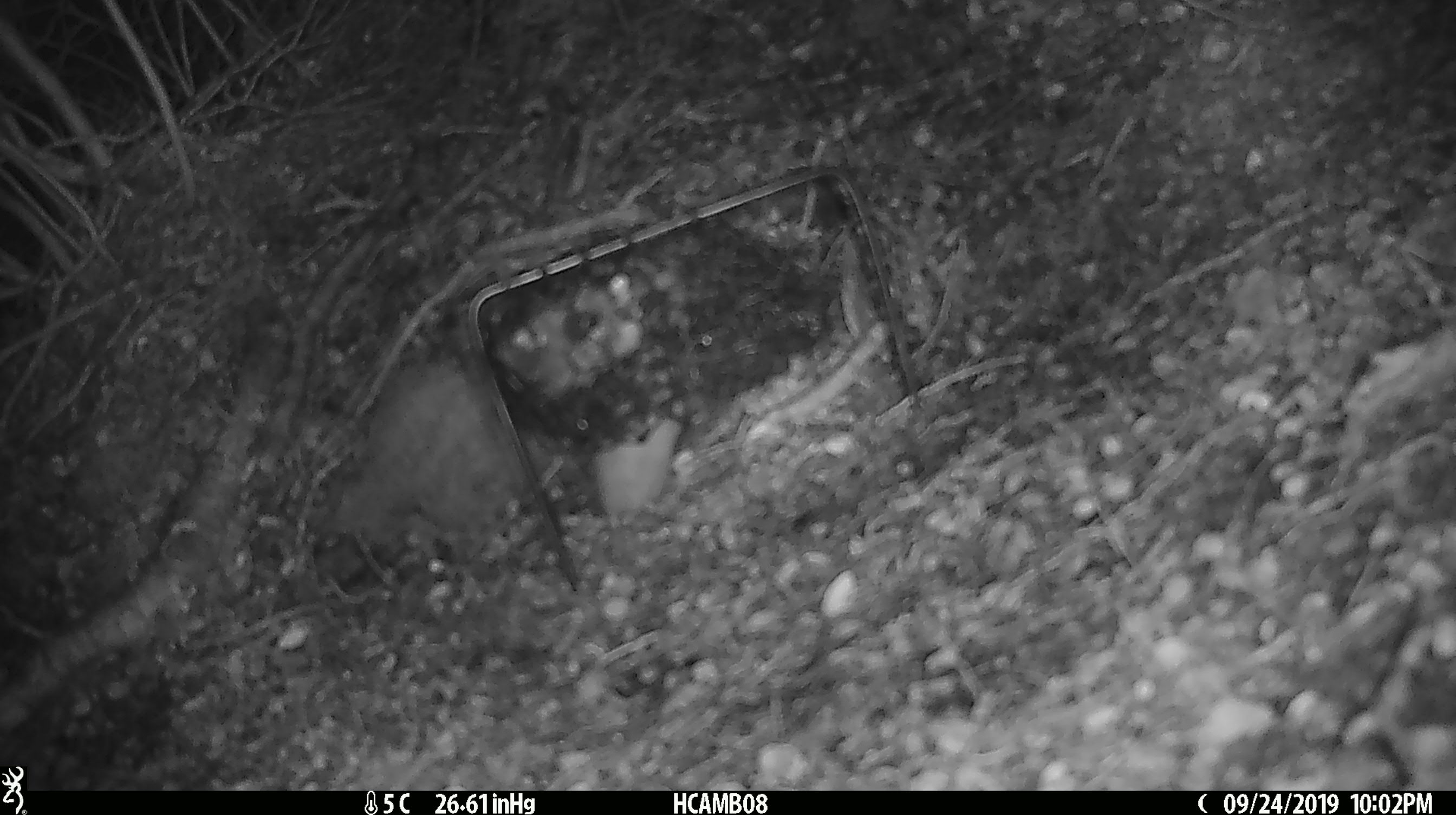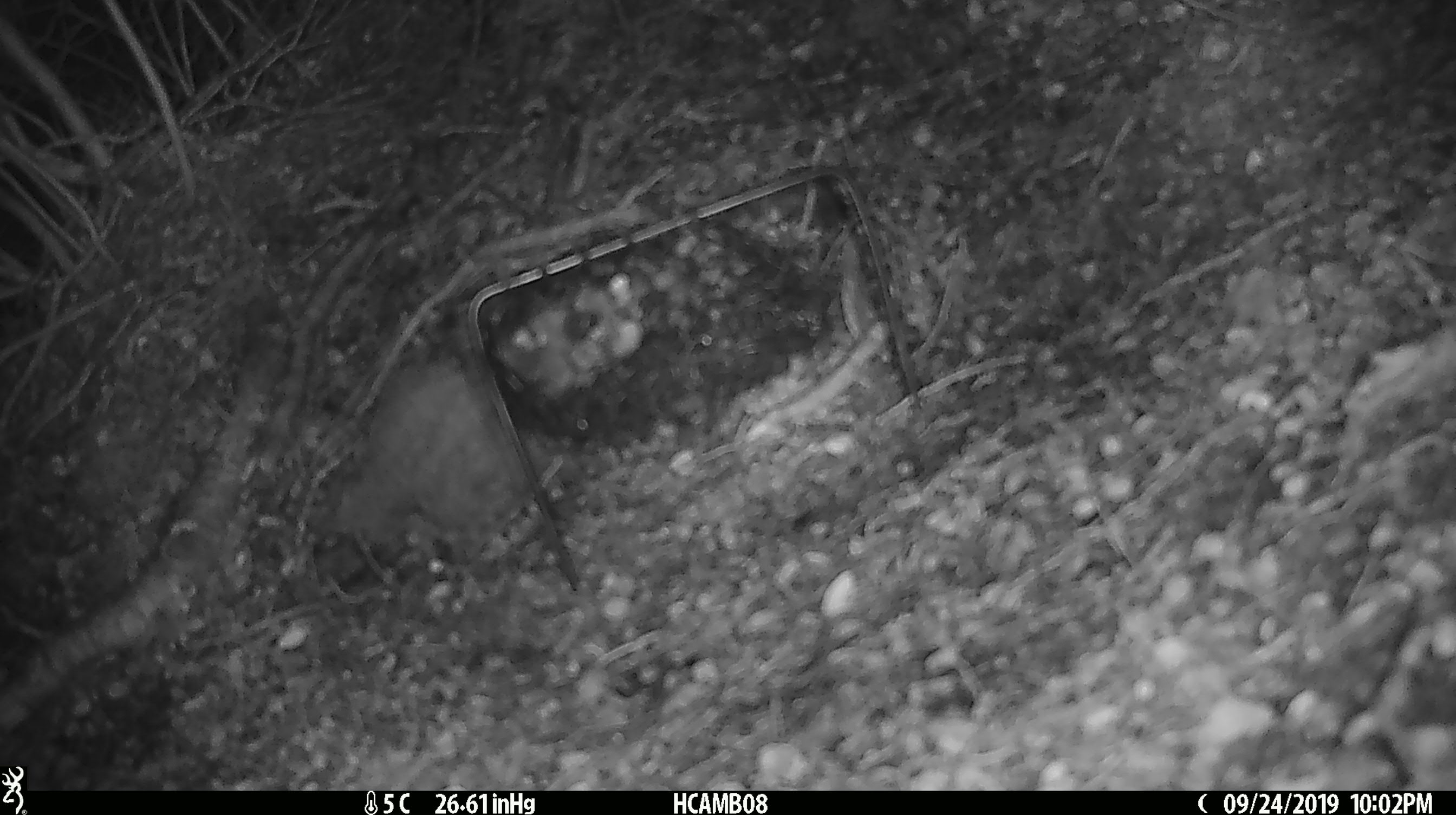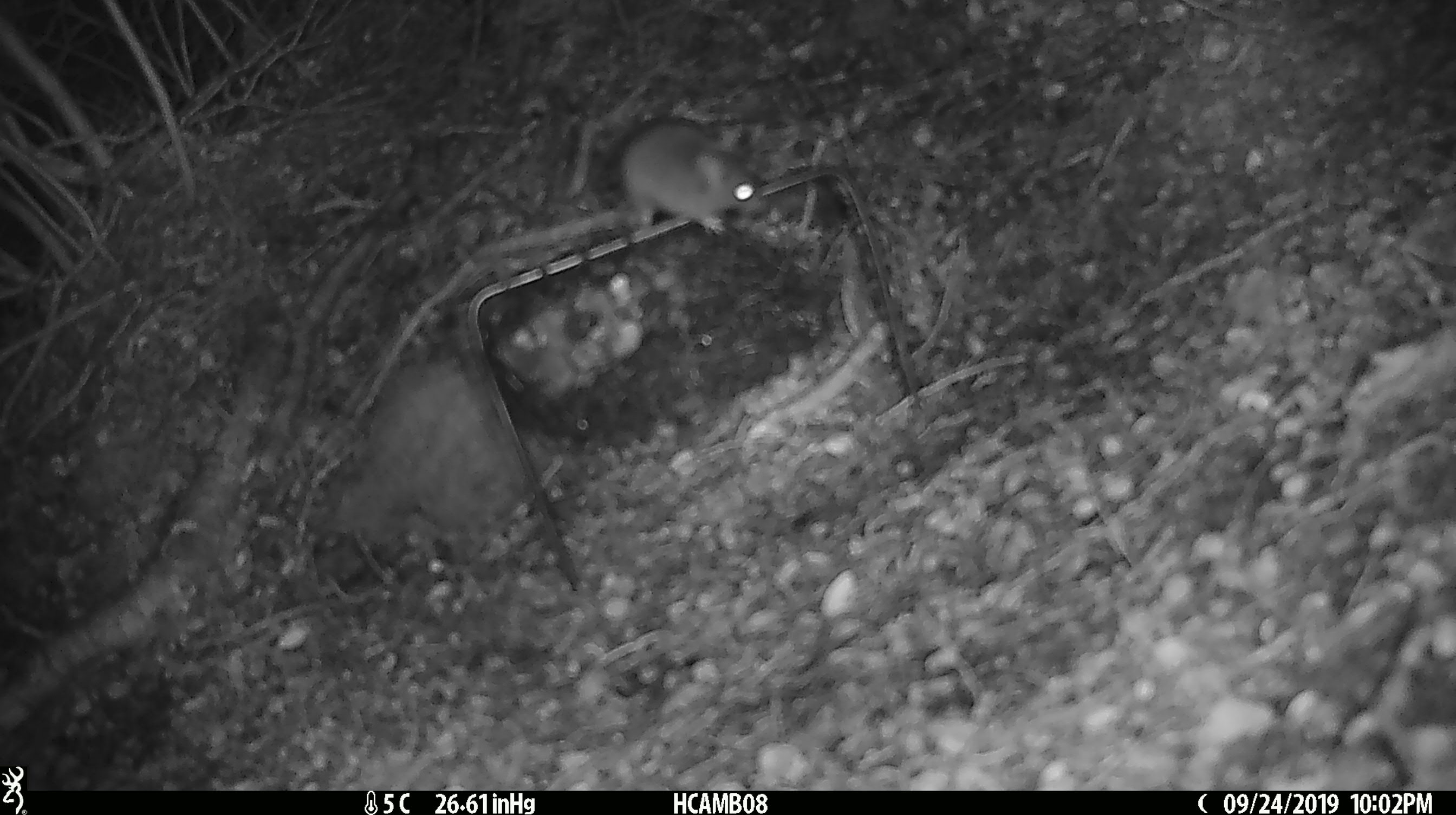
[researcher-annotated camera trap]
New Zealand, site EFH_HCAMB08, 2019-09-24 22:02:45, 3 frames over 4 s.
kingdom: Animalia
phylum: Chordata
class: Mammalia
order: Rodentia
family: Muridae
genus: Mus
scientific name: Mus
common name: mouse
Mouse (Mus).